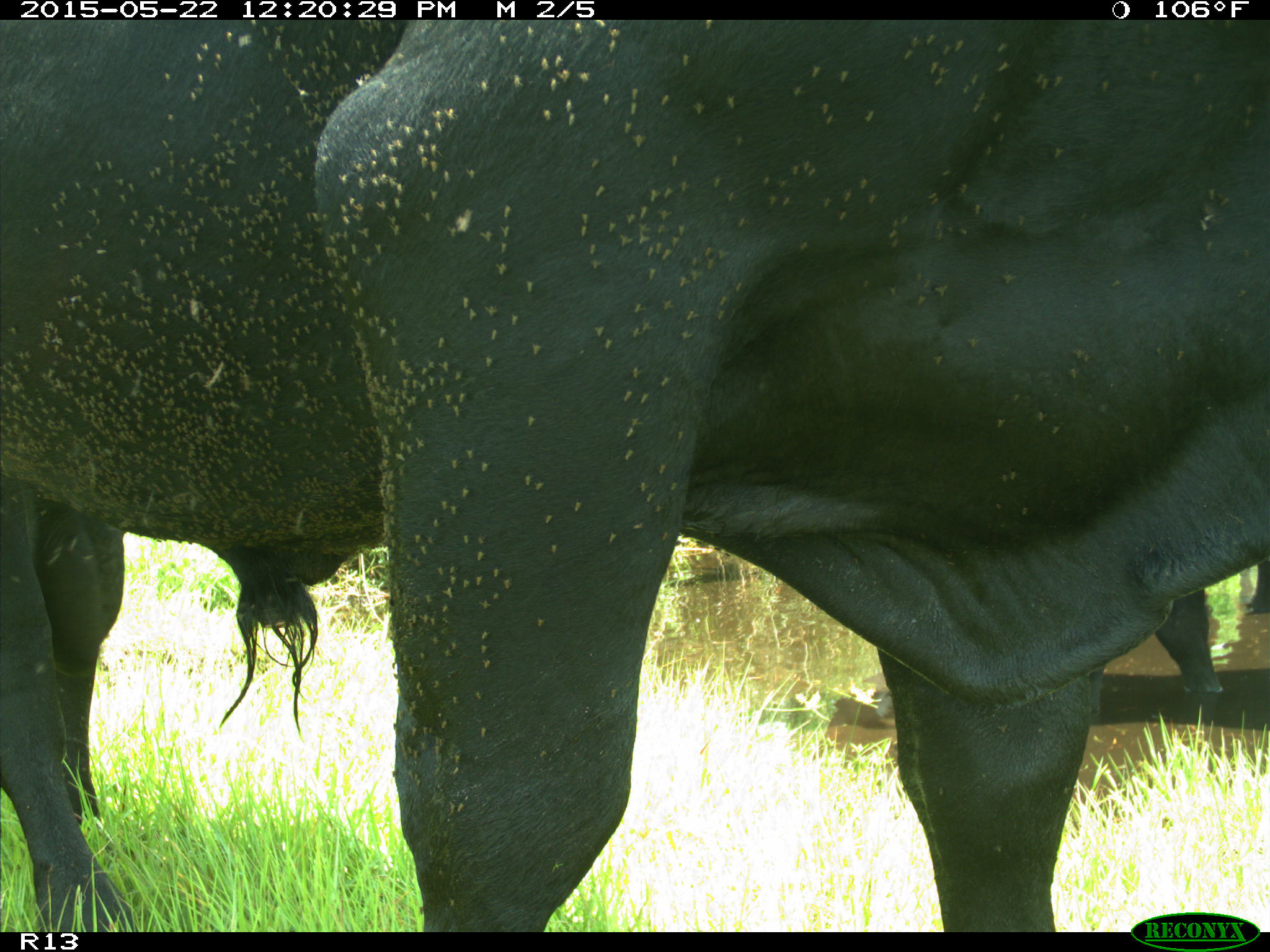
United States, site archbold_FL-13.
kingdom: Animalia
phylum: Chordata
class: Mammalia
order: Artiodactyla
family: Bovidae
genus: Bos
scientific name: Bos taurus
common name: domestic cow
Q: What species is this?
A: Bos taurus (domestic cow).